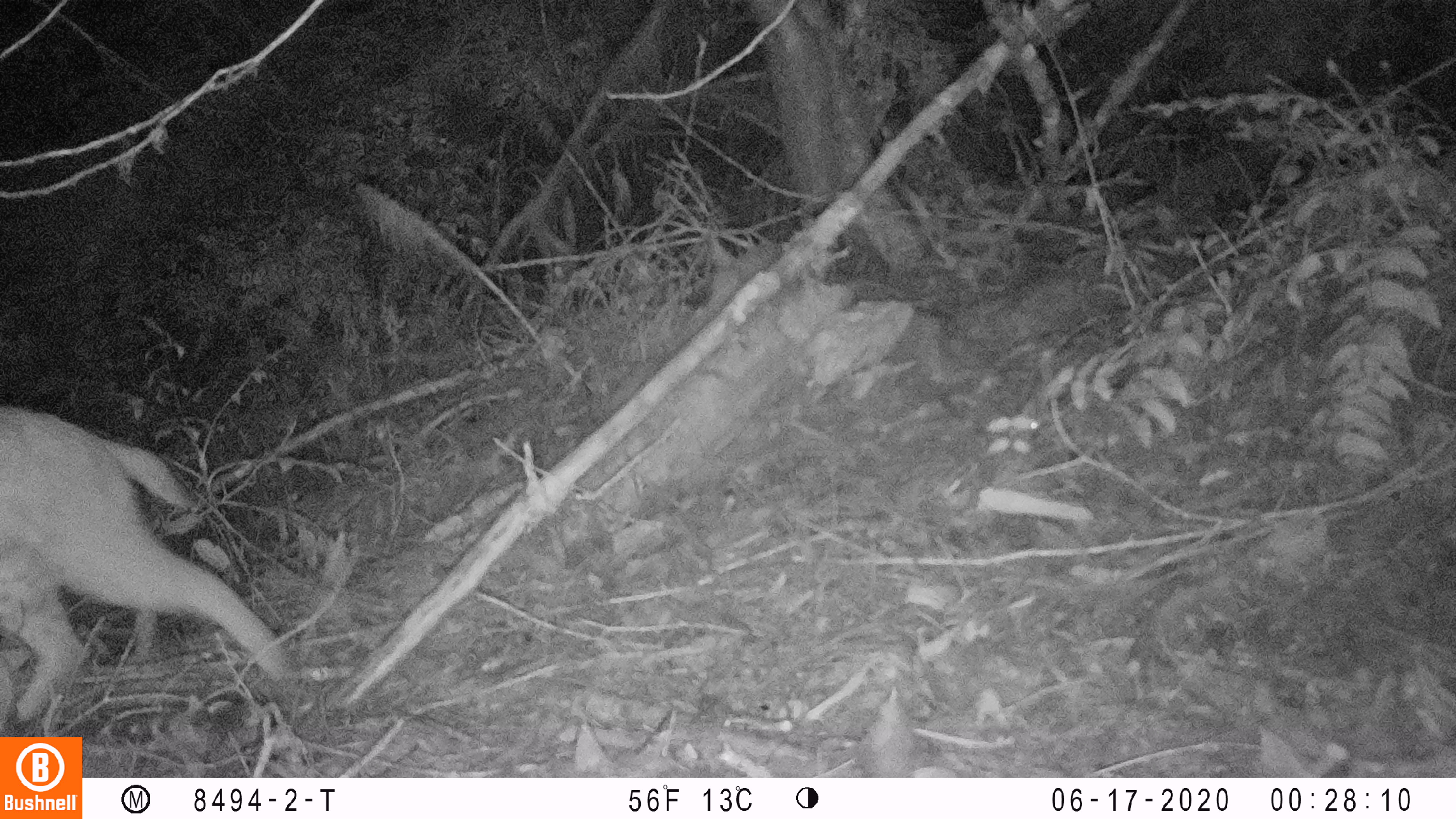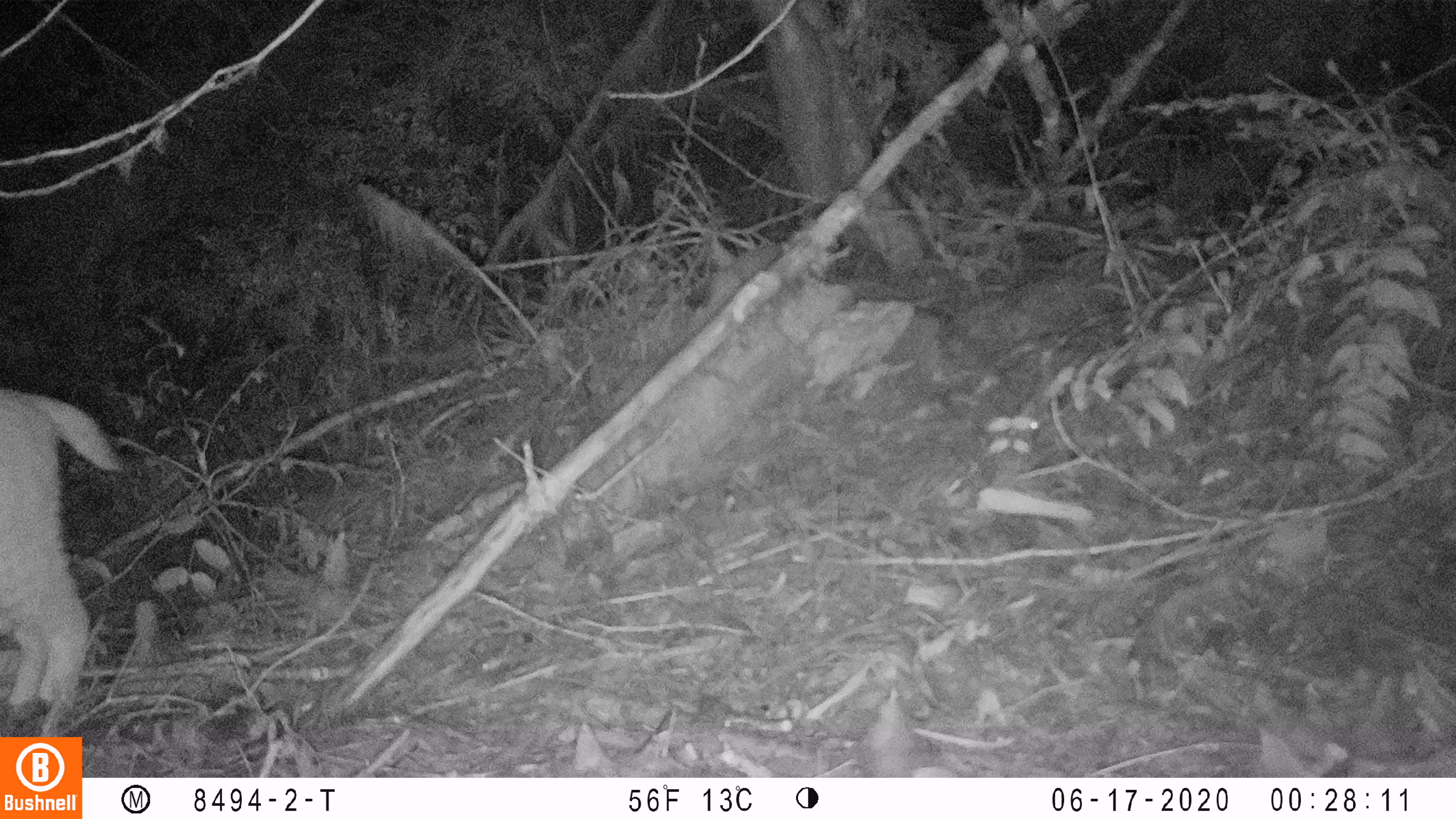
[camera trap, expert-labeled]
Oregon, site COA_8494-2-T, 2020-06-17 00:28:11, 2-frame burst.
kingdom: Animalia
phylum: Chordata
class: Mammalia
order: Carnivora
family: Felidae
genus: Lynx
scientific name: Lynx rufus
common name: bobcat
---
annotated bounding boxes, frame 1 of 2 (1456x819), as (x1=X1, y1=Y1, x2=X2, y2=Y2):
bobcat: (x1=2, y1=374, x2=300, y2=733)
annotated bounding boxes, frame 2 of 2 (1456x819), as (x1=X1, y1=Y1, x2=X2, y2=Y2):
bobcat: (x1=1, y1=375, x2=148, y2=725)